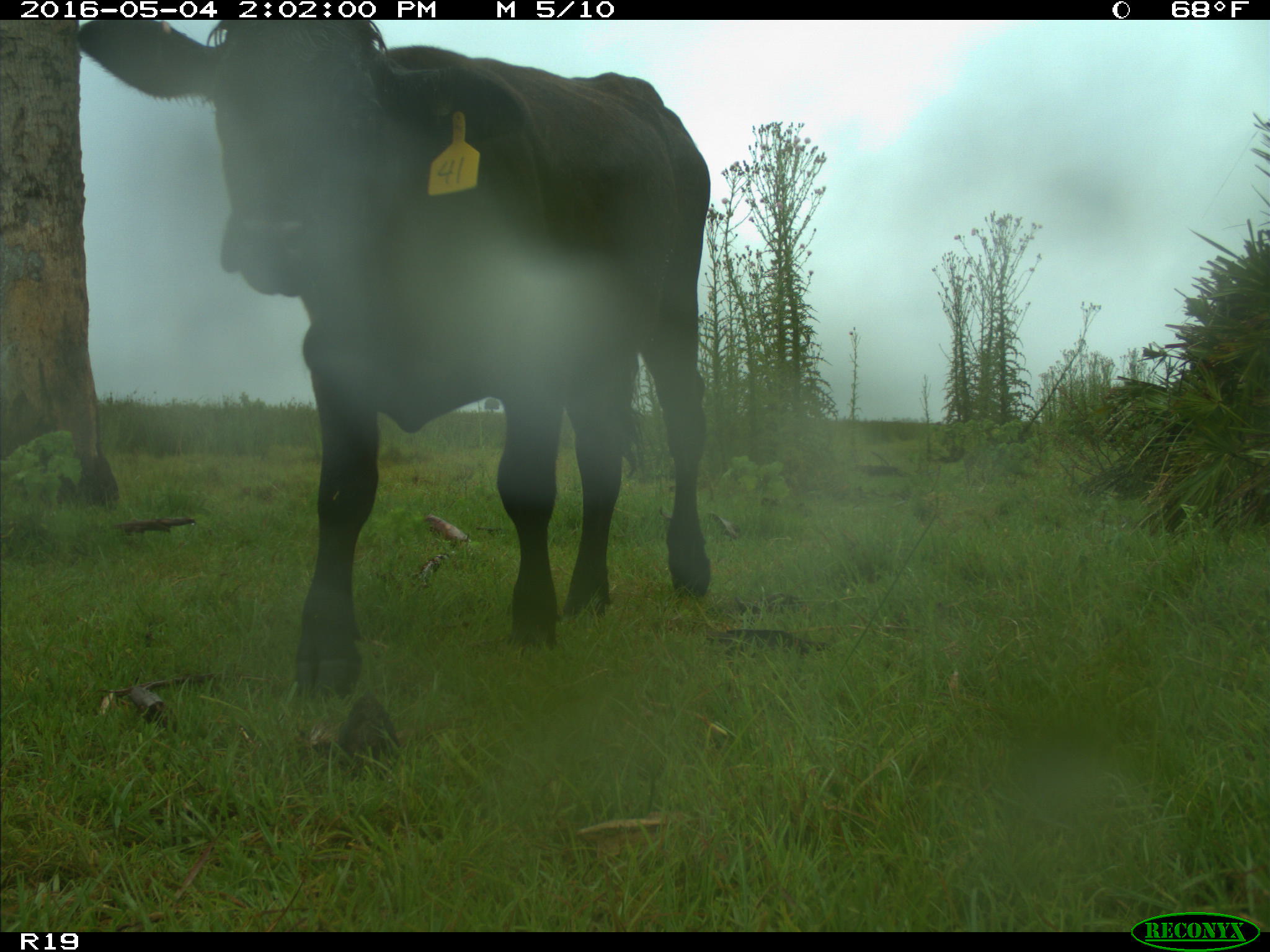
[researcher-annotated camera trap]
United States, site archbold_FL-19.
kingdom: Animalia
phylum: Chordata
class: Mammalia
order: Artiodactyla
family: Bovidae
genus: Bos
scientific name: Bos taurus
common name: domestic cow